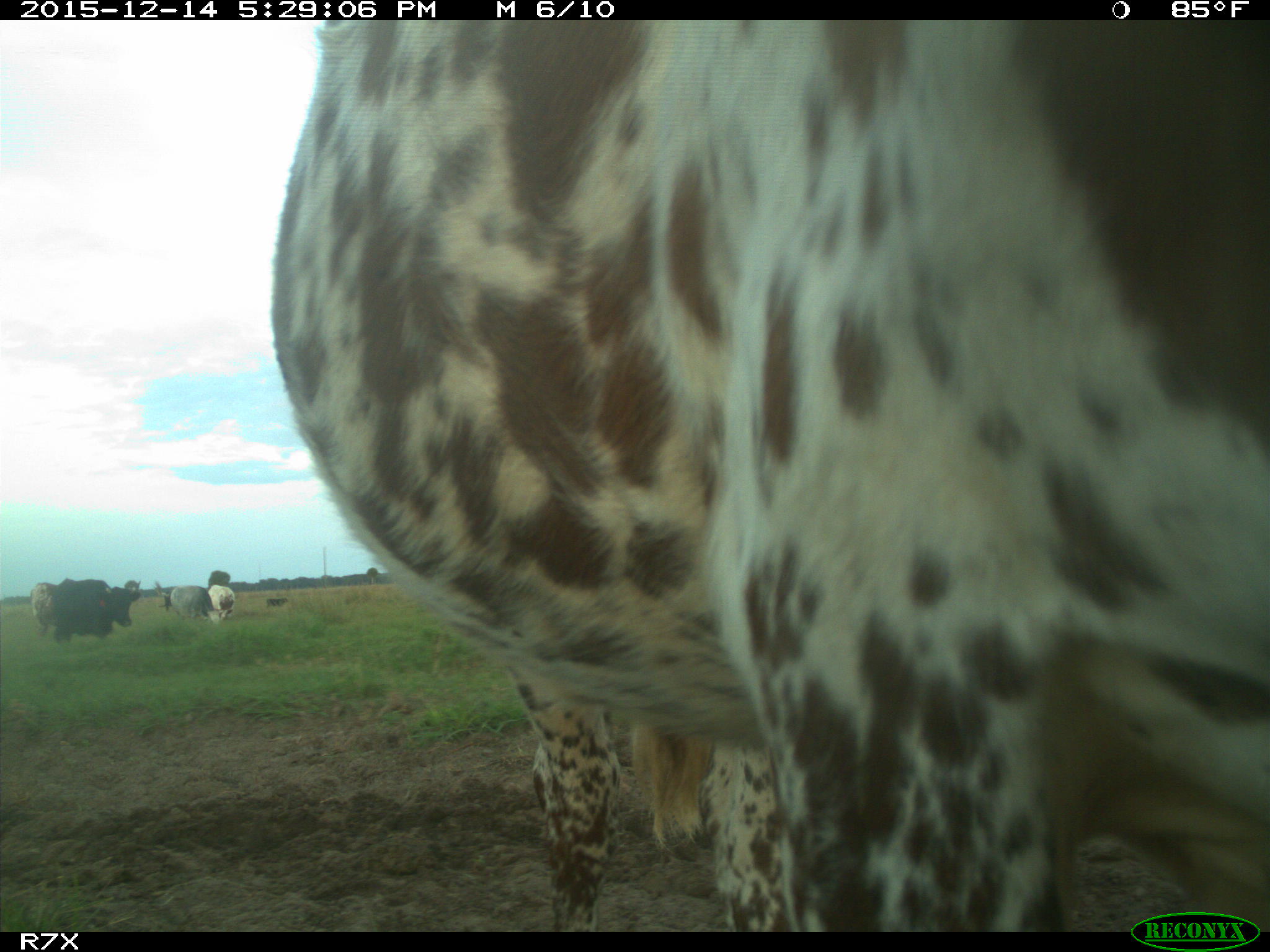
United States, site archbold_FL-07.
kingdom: Animalia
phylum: Chordata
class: Mammalia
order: Artiodactyla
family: Bovidae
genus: Bos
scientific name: Bos taurus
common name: domestic cow